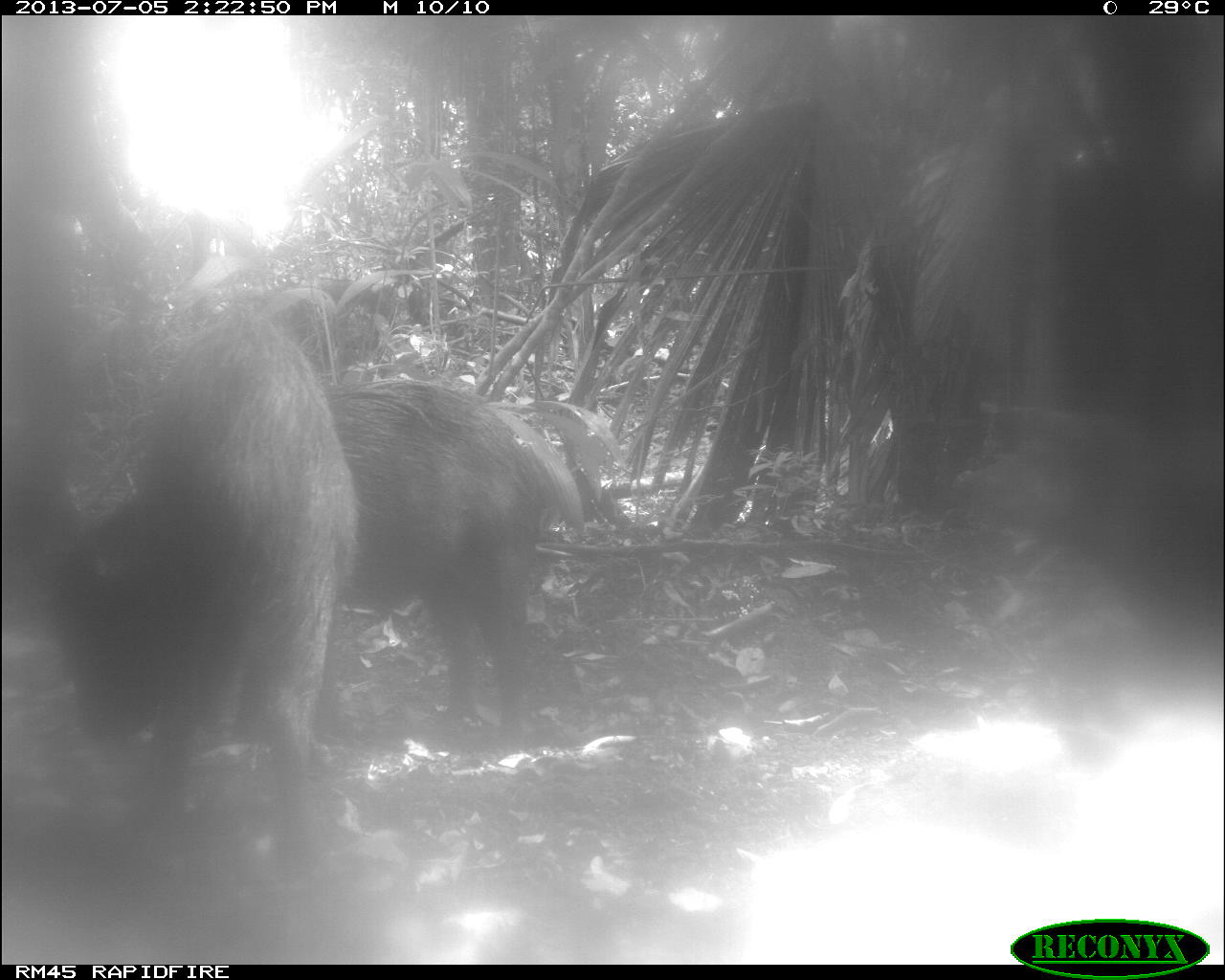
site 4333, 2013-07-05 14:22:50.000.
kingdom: Animalia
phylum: Chordata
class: Mammalia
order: Artiodactyla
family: Tayassuidae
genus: Tayassu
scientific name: Tayassu pecari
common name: white-lipped peccary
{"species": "Tayassu pecari (white-lipped peccary)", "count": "3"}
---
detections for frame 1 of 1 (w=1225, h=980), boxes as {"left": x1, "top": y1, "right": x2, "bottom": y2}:
tayassu pecari: {"left": 27, "top": 377, "right": 559, "bottom": 750}; {"left": 116, "top": 314, "right": 361, "bottom": 887}